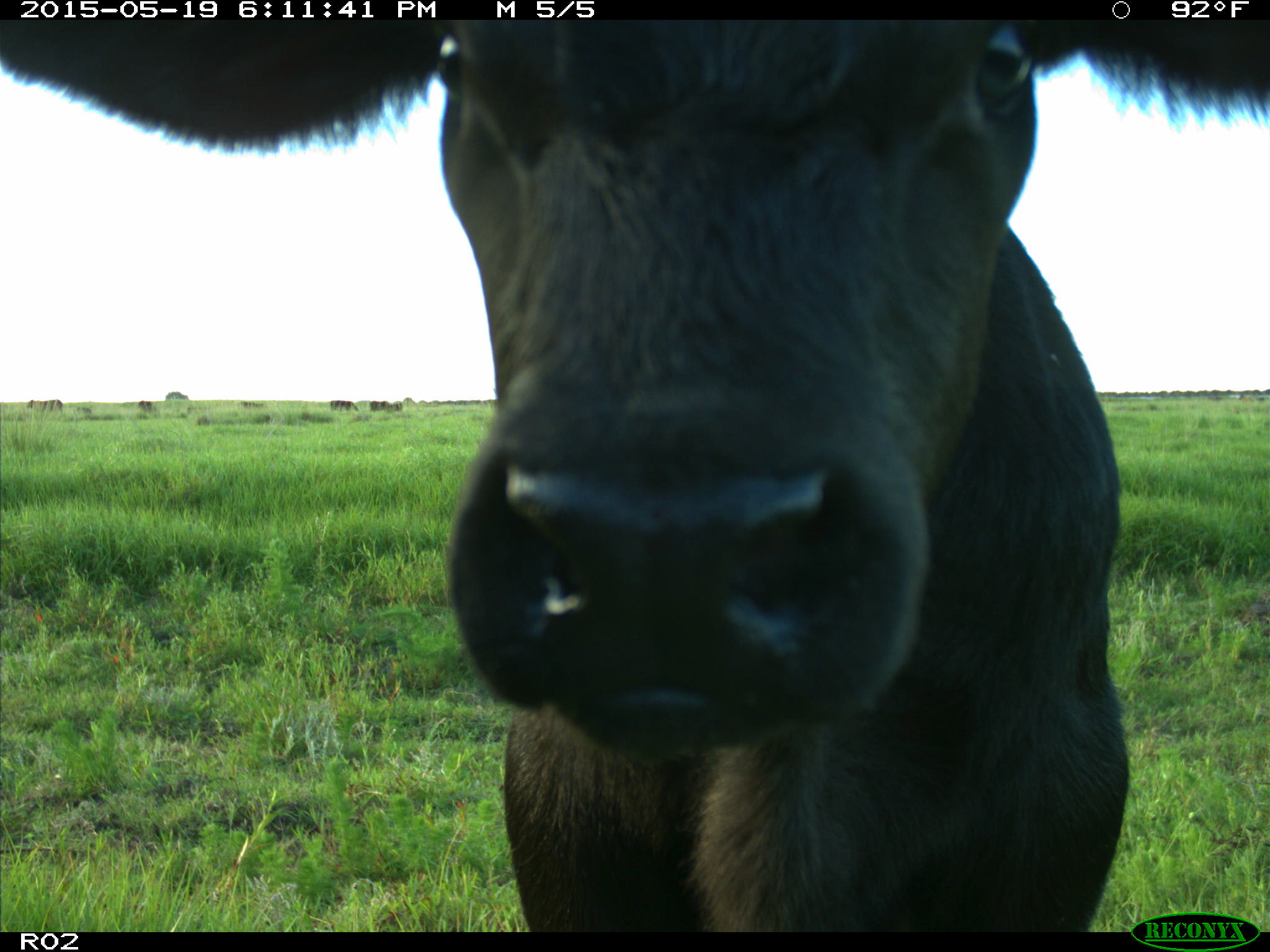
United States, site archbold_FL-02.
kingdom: Animalia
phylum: Chordata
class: Mammalia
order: Artiodactyla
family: Bovidae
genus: Bos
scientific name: Bos taurus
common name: domestic cow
Bos taurus (domestic cow).